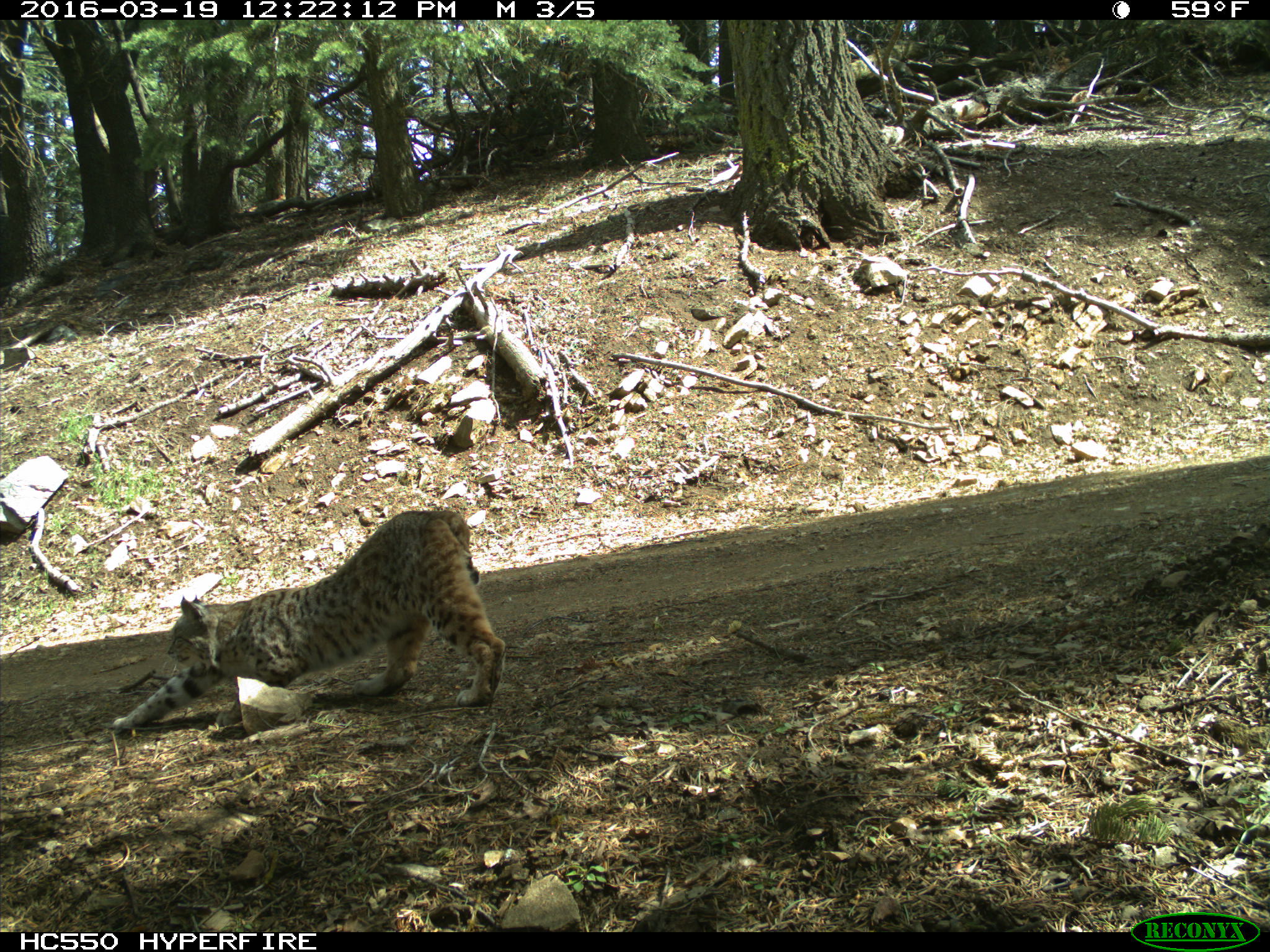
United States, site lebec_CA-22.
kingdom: Animalia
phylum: Chordata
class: Mammalia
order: Carnivora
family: Felidae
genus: Lynx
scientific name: Lynx rufus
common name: bobcat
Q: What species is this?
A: Lynx rufus (bobcat).